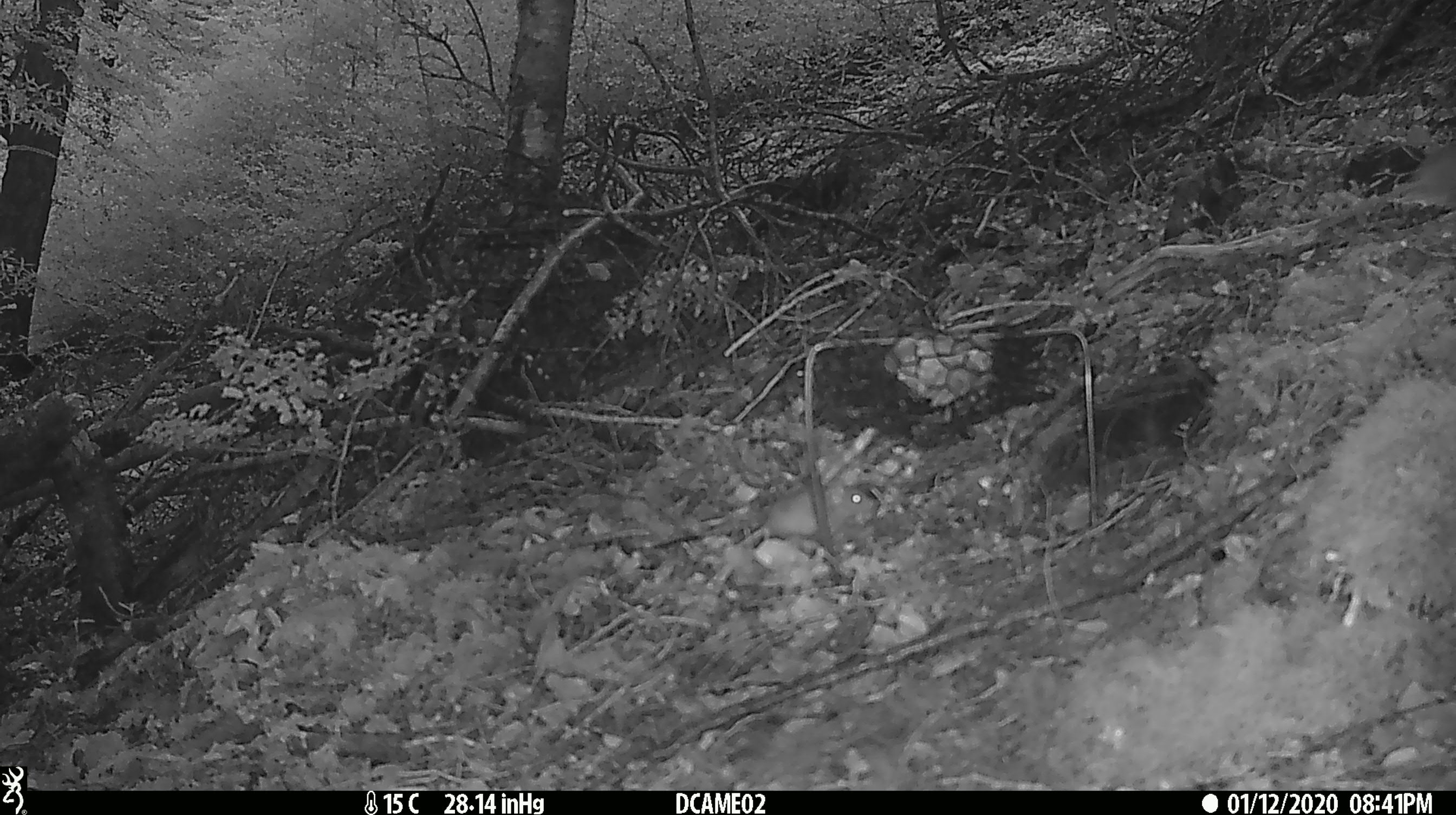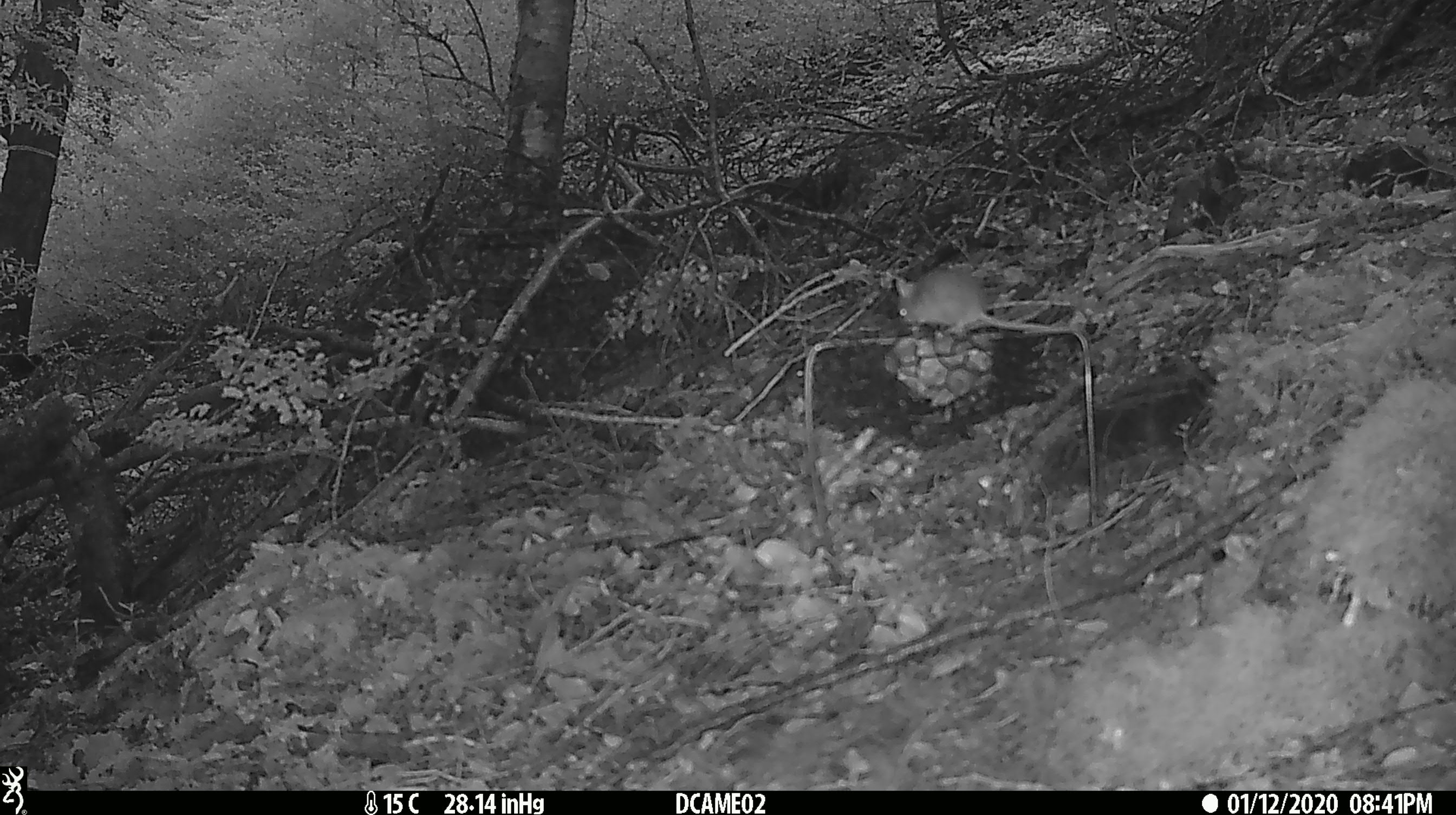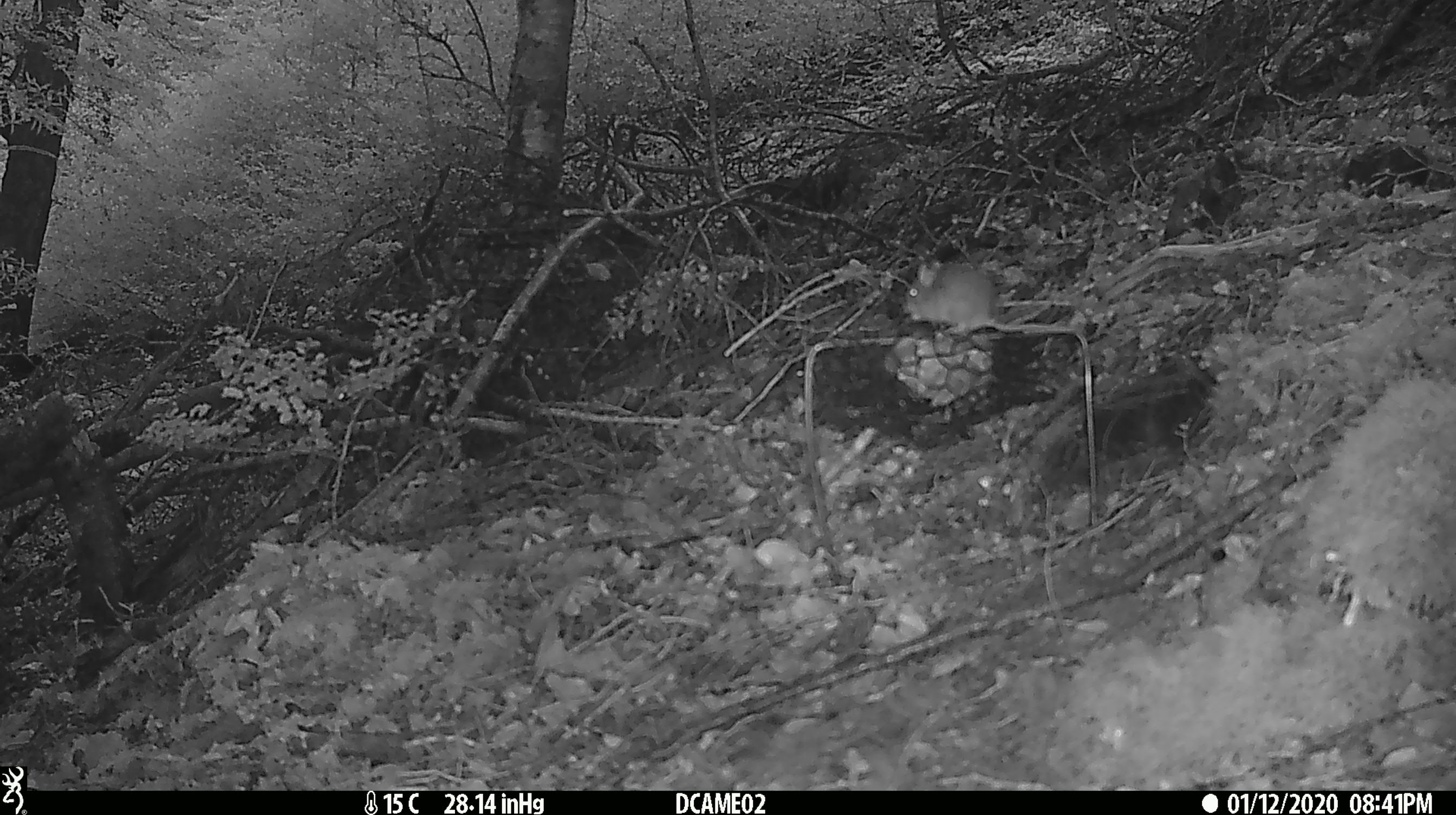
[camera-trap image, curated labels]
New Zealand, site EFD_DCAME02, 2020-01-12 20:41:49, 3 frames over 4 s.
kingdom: Animalia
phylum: Chordata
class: Mammalia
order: Rodentia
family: Muridae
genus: Mus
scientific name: Mus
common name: mouse